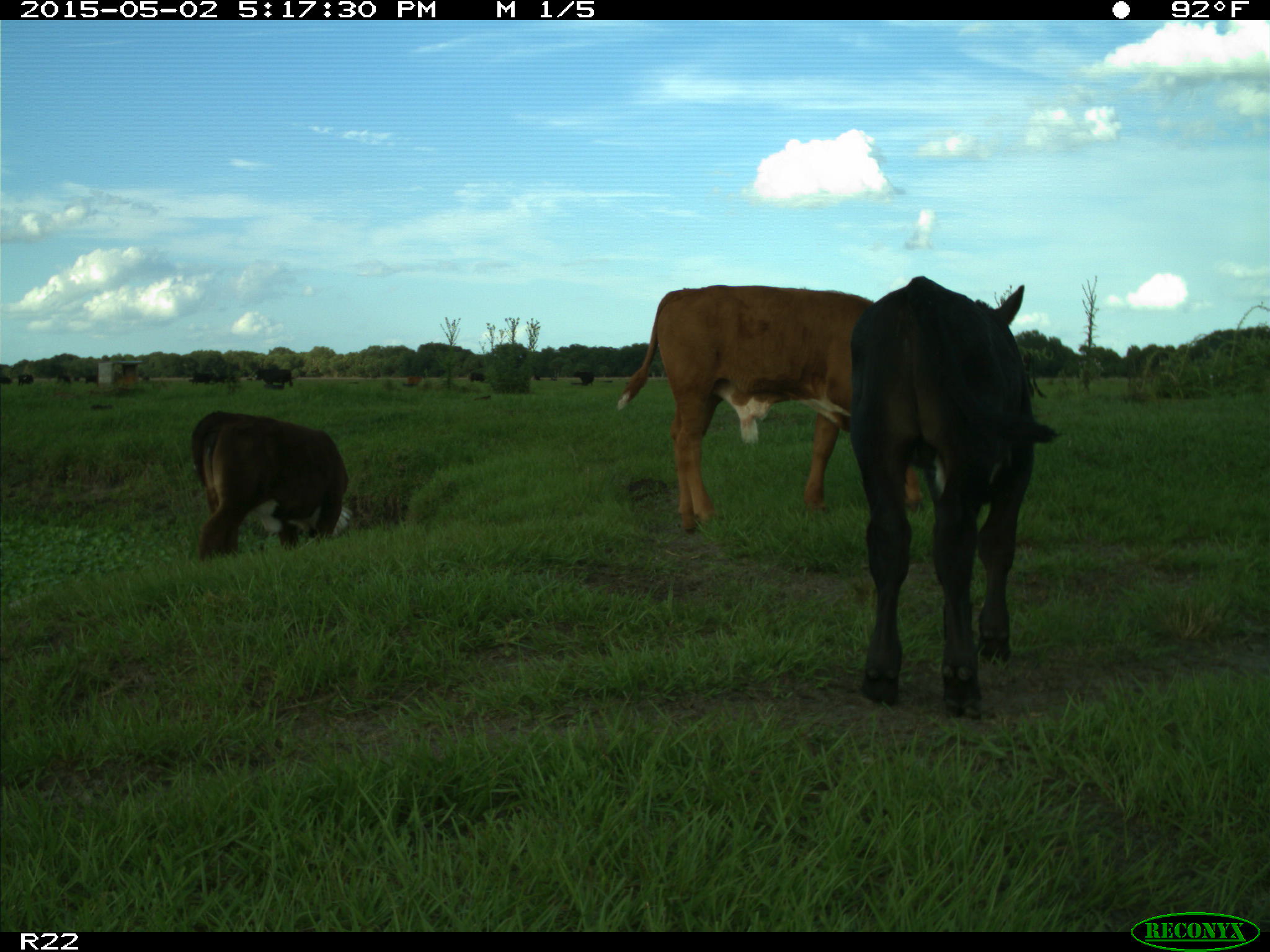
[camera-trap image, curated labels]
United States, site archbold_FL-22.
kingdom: Animalia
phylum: Chordata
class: Mammalia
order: Artiodactyla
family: Bovidae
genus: Bos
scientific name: Bos taurus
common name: domestic cow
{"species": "Bos taurus (domestic cow)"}